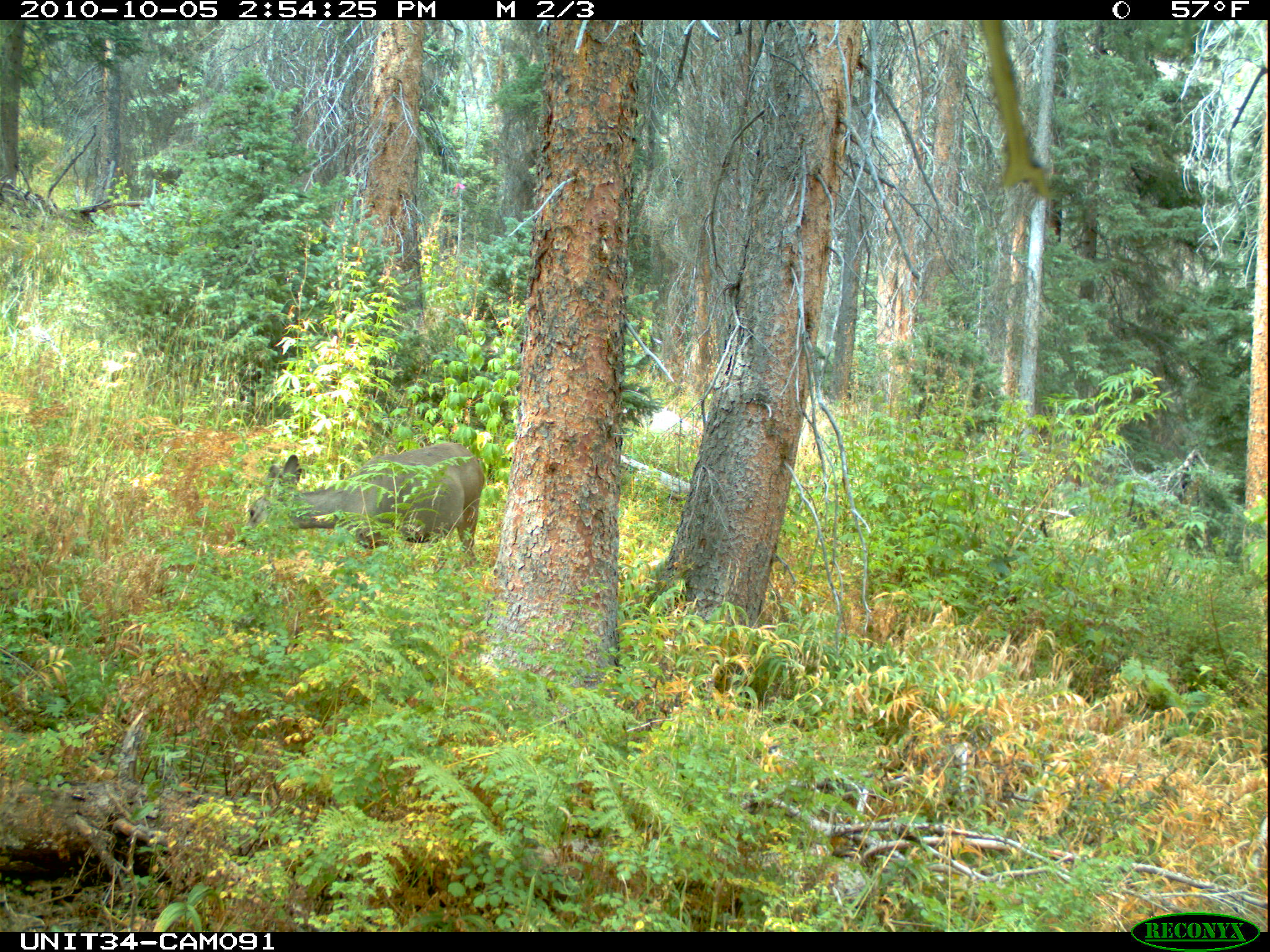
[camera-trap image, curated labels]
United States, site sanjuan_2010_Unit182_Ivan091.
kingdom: Animalia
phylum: Chordata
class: Mammalia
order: Artiodactyla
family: Cervidae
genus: Odocoileus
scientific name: Odocoileus hemionus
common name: mule deer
Odocoileus hemionus (mule deer).